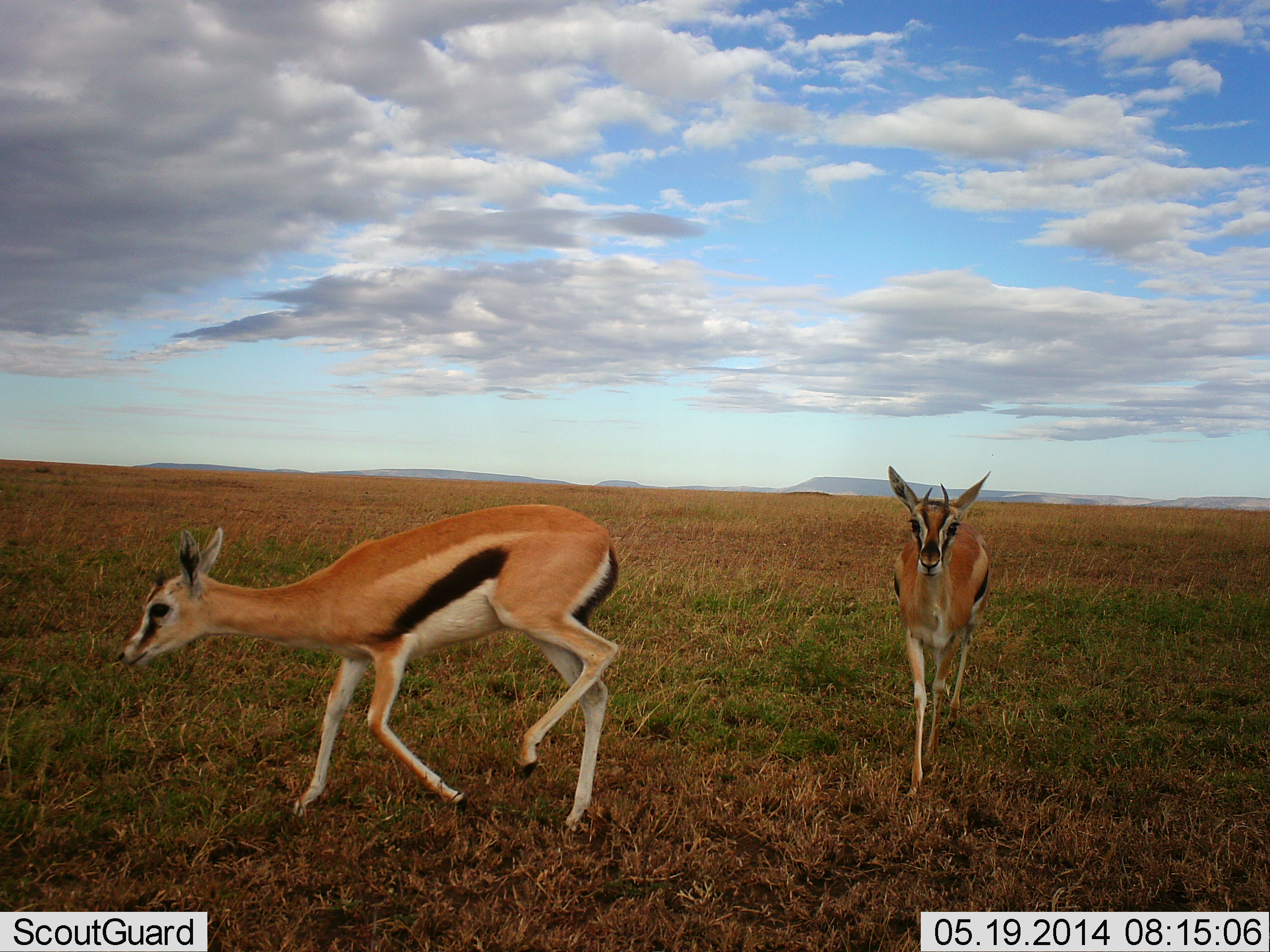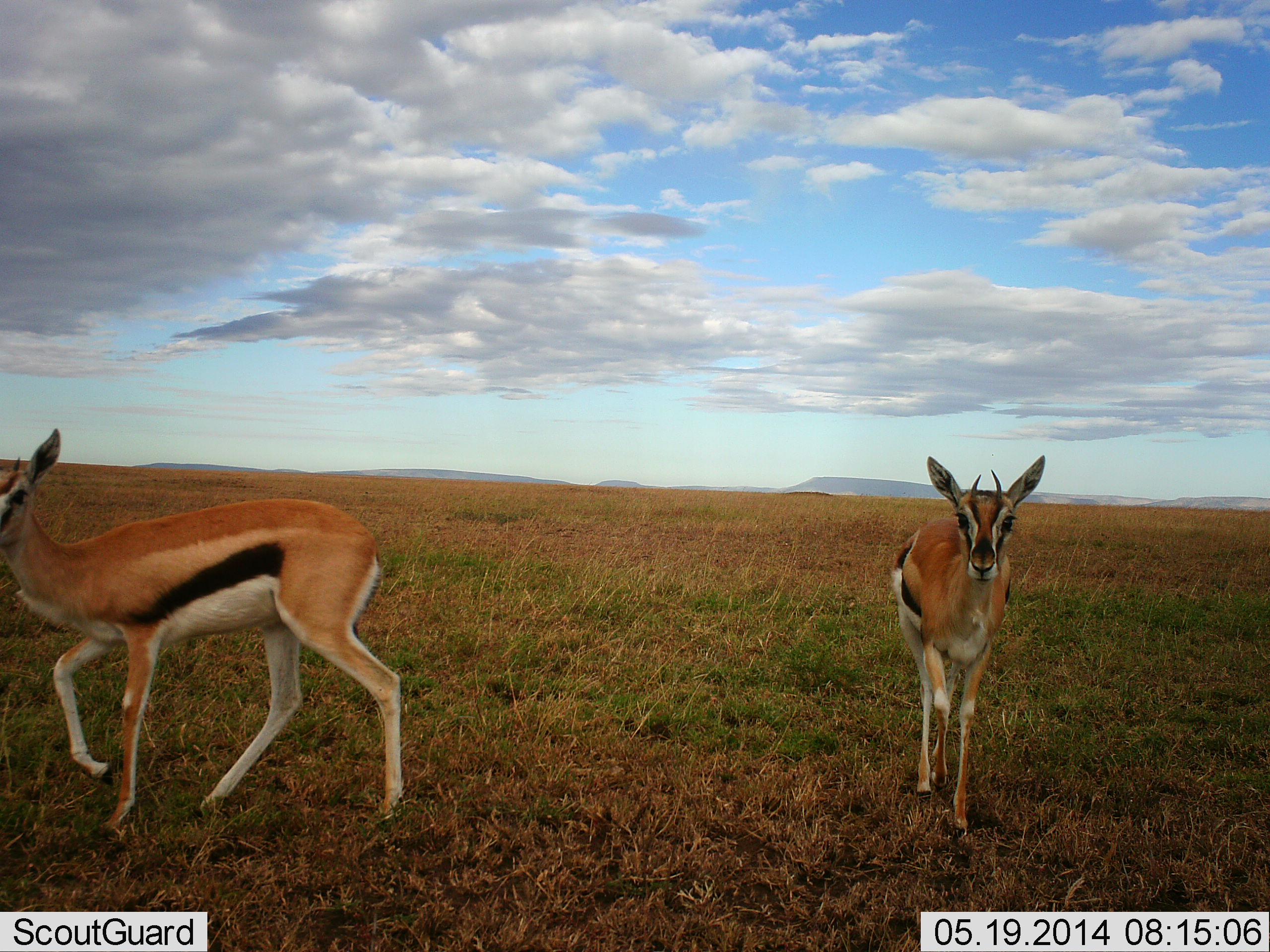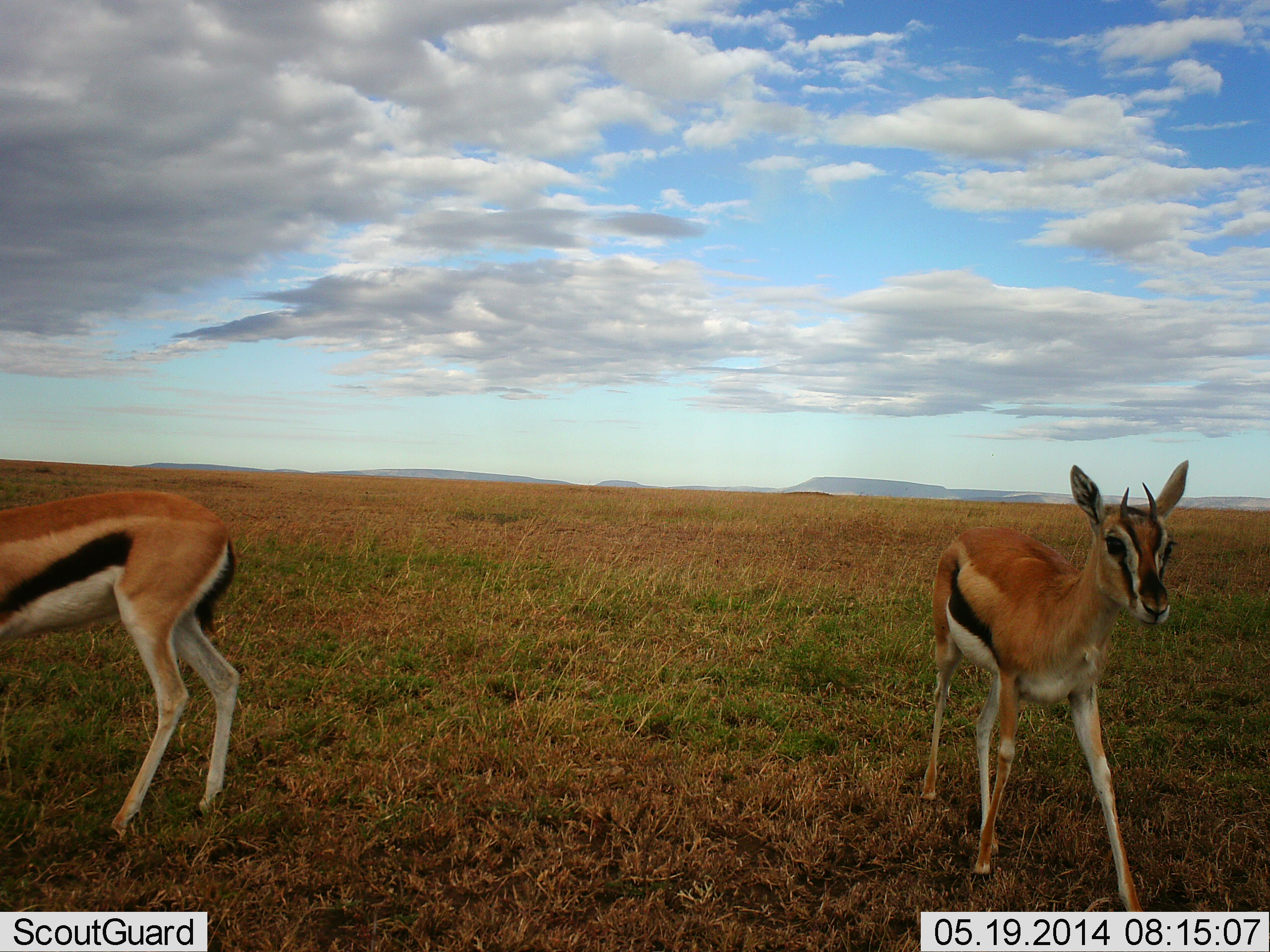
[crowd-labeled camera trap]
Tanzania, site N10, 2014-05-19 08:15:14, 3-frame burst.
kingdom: Animalia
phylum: Chordata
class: Mammalia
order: Artiodactyla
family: Bovidae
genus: Eudorcas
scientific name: Eudorcas thomsonii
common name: thomson's gazelle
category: gazellethomsons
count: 2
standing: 0%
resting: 0%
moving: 100%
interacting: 0%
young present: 10%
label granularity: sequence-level